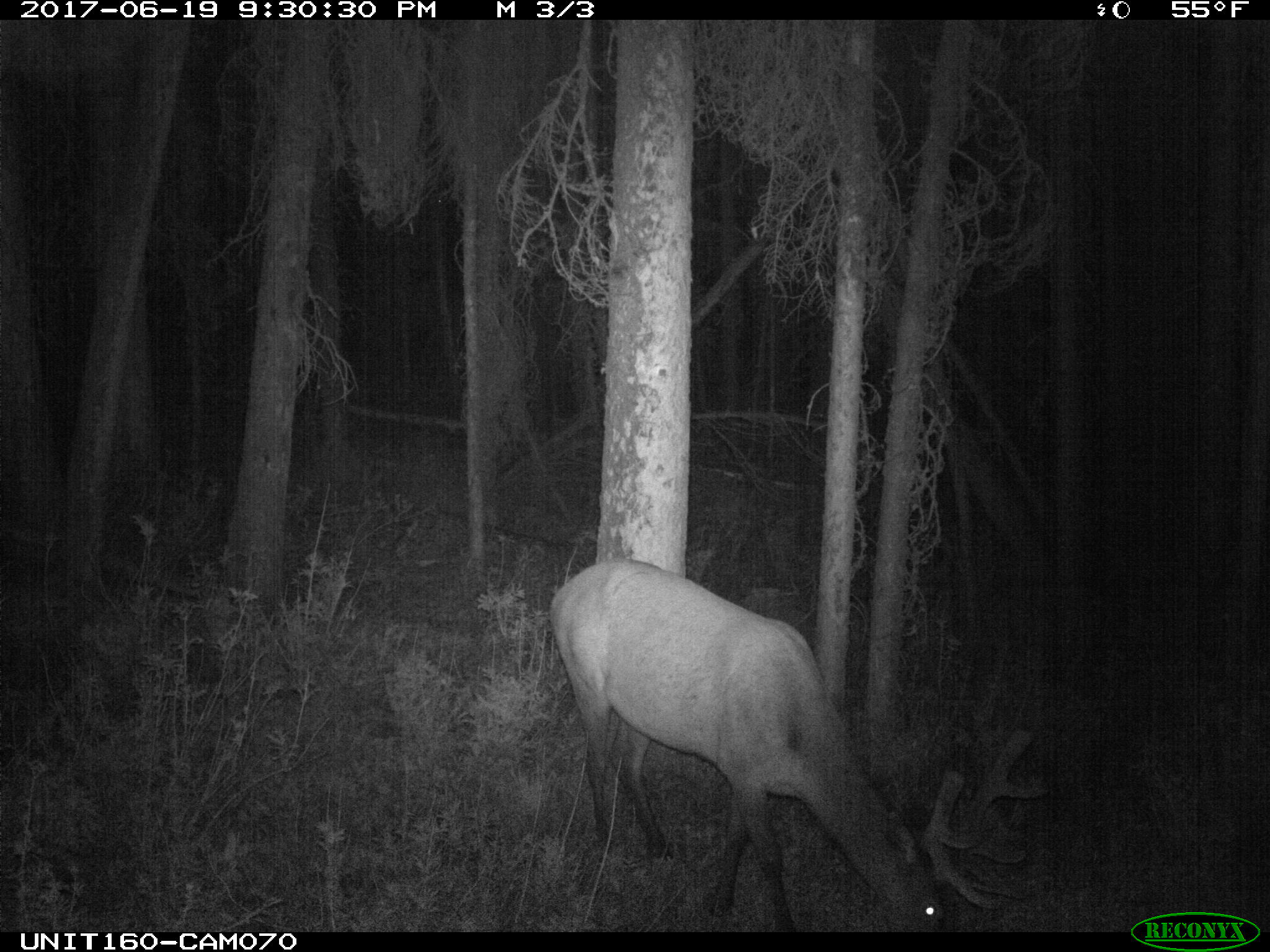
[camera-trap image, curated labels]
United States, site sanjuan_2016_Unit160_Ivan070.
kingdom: Animalia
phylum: Chordata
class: Mammalia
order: Artiodactyla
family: Cervidae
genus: Cervus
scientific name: Cervus elaphus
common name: red deer